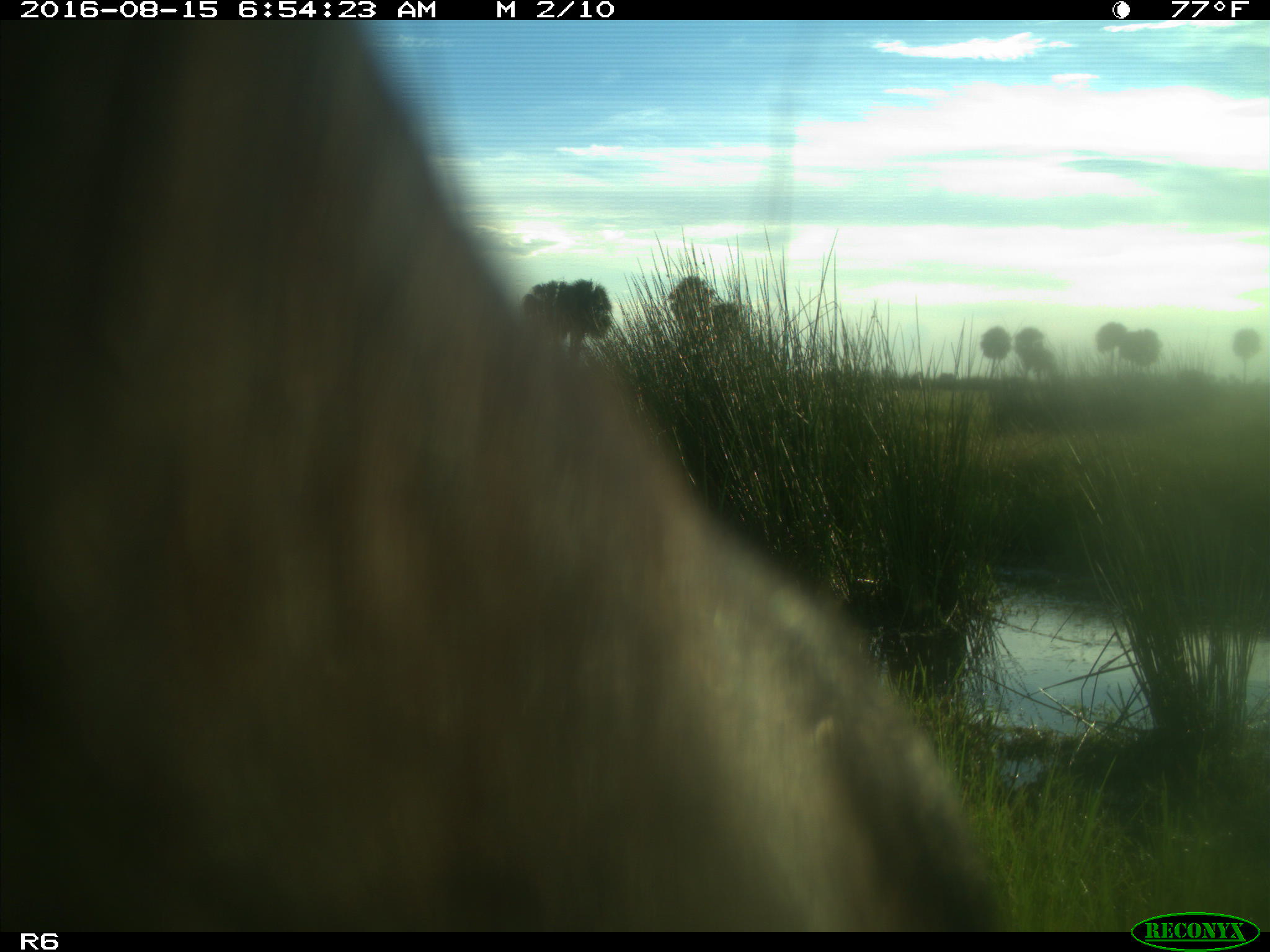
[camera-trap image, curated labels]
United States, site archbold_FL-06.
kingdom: Animalia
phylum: Chordata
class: Mammalia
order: Artiodactyla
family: Bovidae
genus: Bos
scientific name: Bos taurus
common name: domestic cow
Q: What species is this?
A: Bos taurus (domestic cow).